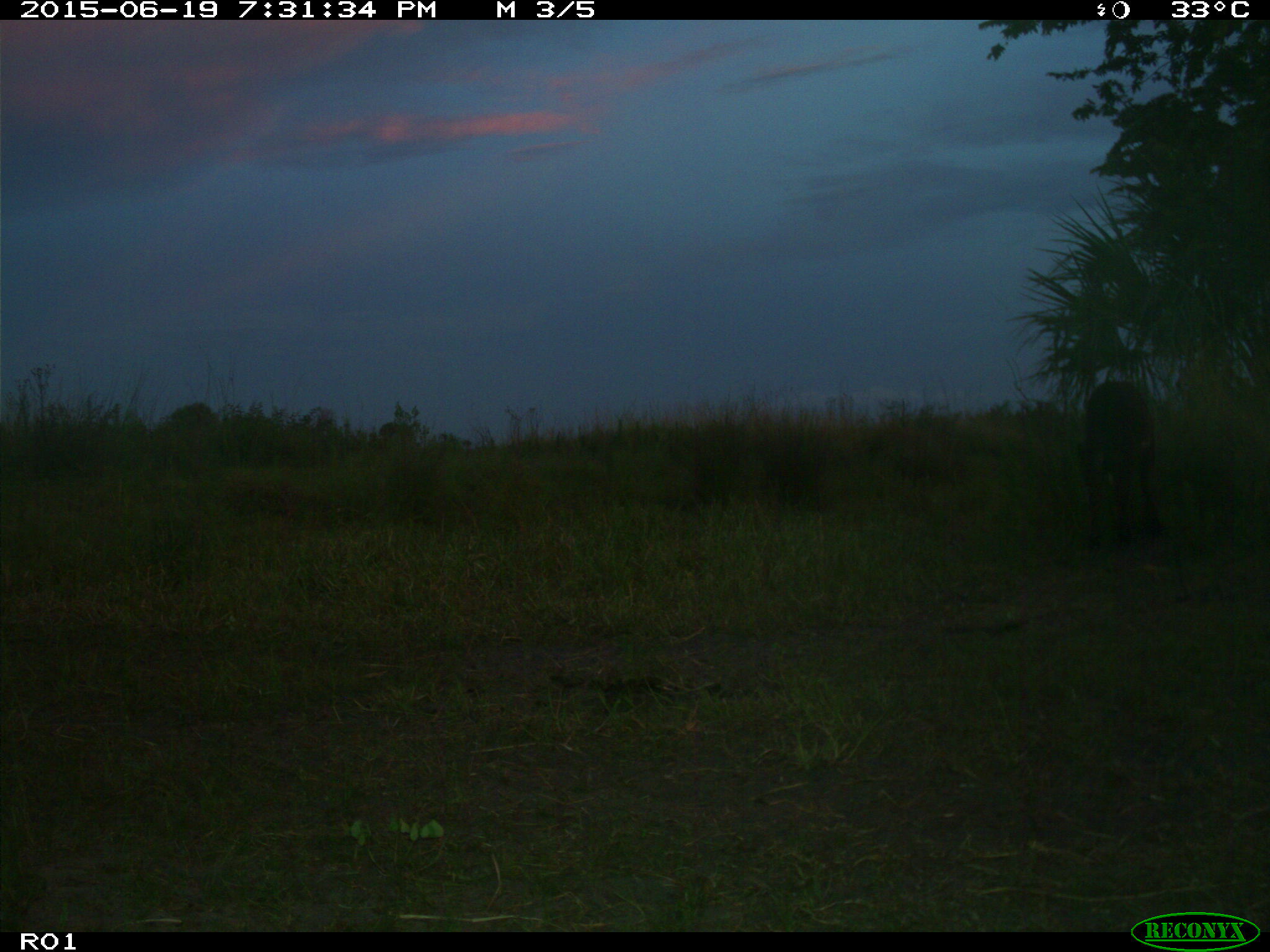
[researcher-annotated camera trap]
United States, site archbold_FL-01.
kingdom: Animalia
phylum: Chordata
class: Mammalia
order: Artiodactyla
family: Bovidae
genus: Bos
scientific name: Bos taurus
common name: domestic cow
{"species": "Bos taurus (domestic cow)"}